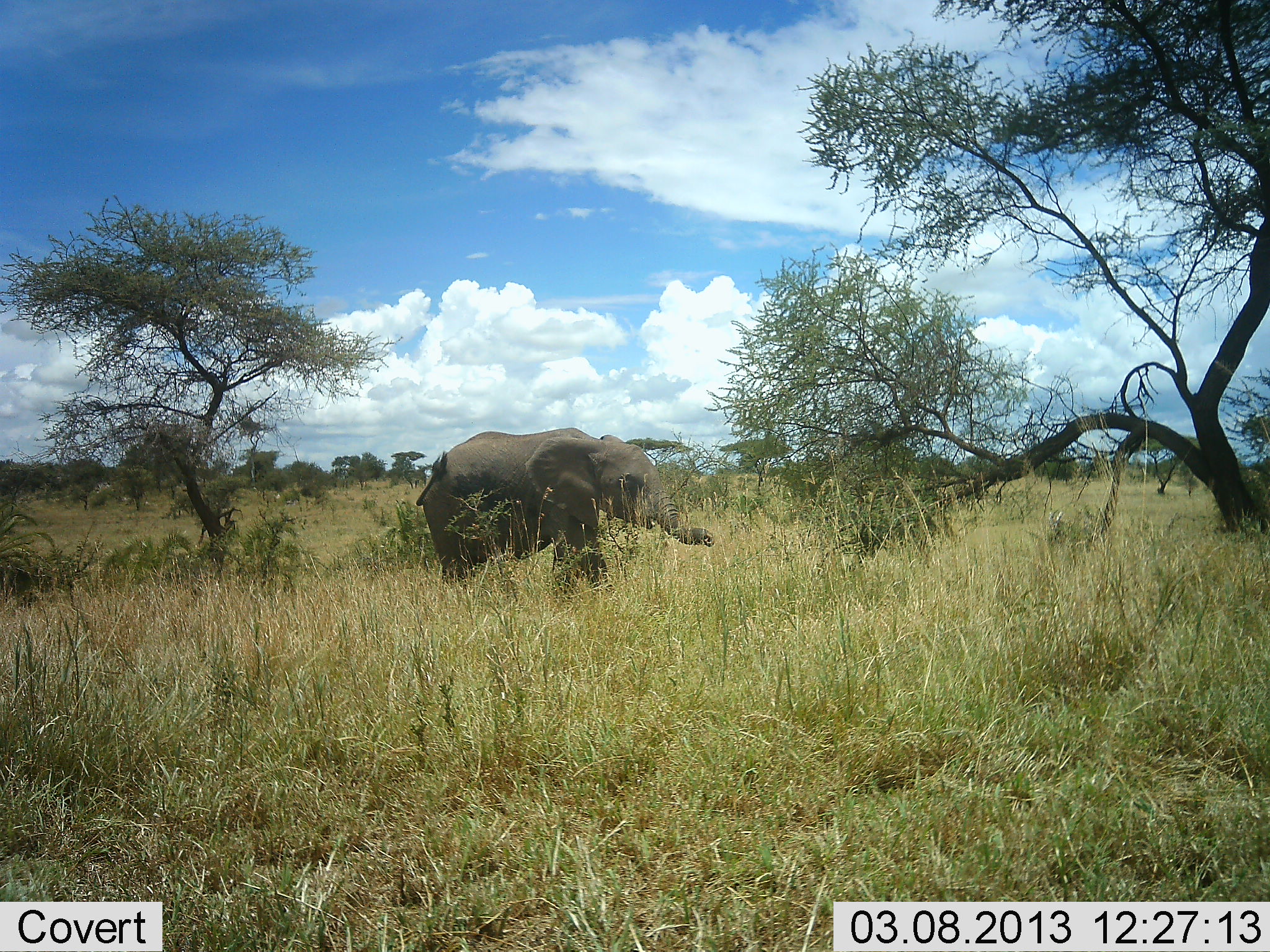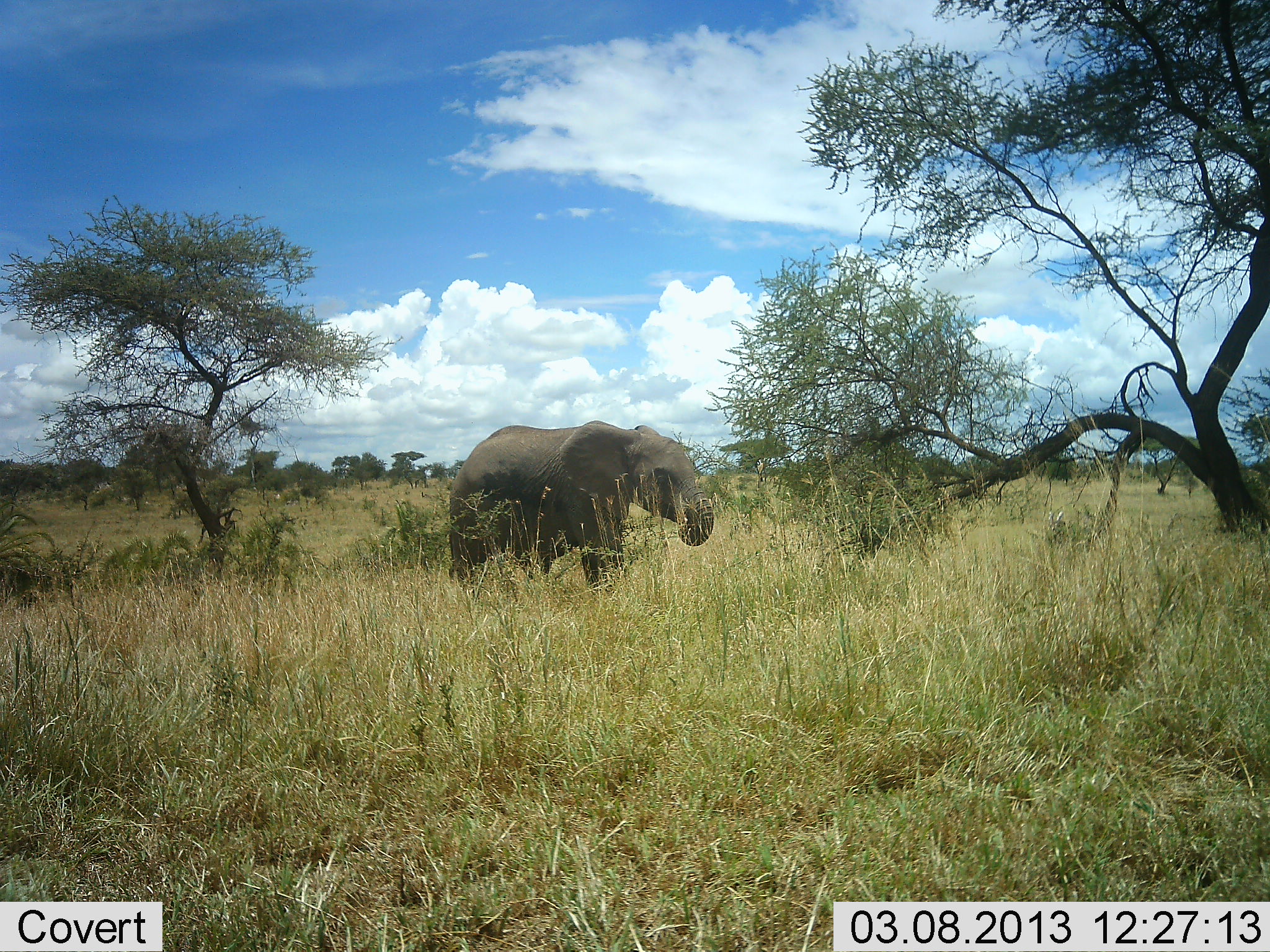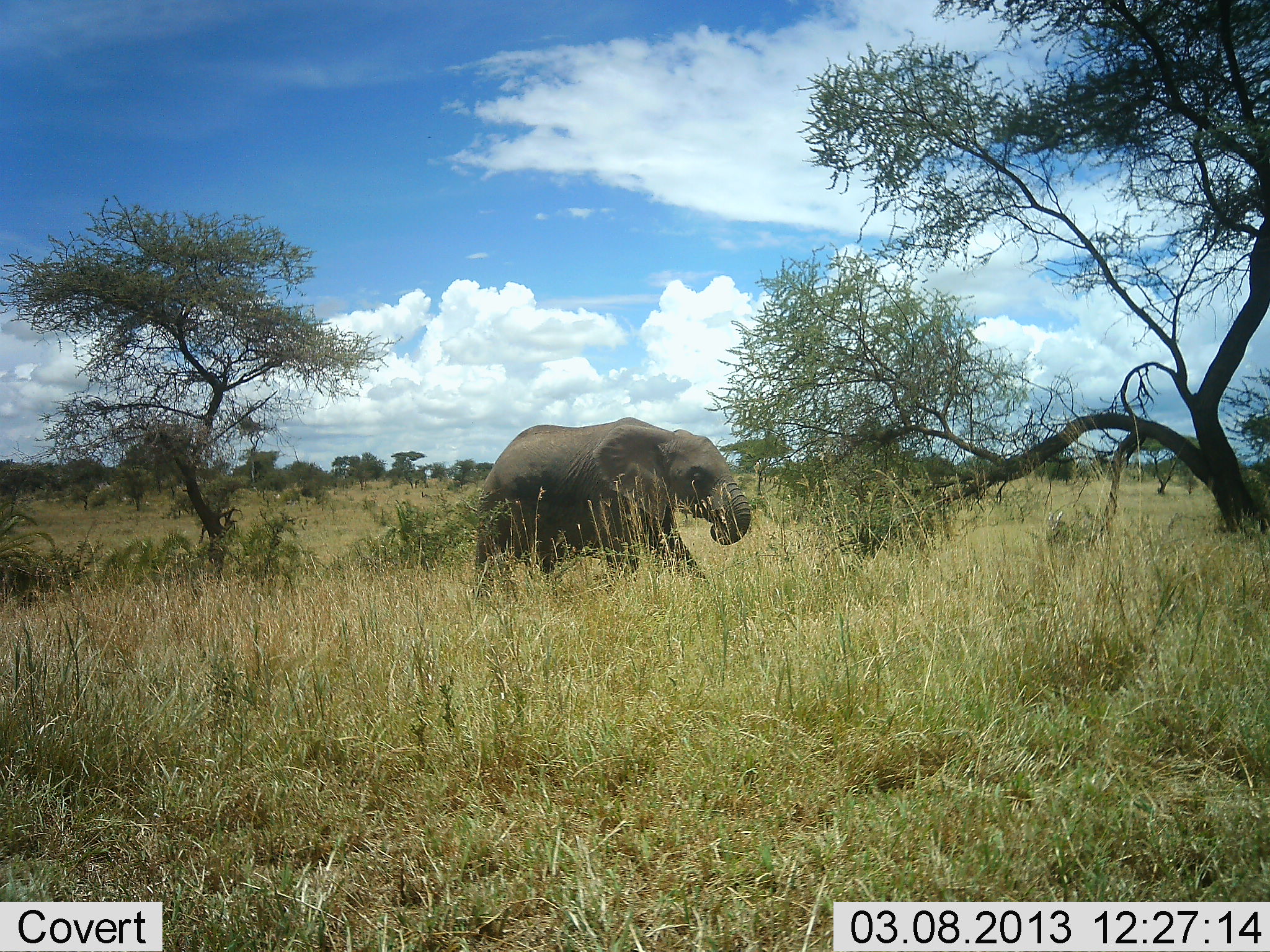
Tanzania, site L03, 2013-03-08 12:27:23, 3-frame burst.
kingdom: Animalia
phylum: Chordata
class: Mammalia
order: Proboscidea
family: Elephantidae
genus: Loxodonta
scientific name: Loxodonta africana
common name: african bush elephant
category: elephant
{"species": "elephant (african bush elephant) (Loxodonta africana)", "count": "1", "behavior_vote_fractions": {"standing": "9%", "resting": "0%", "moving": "86%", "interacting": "0%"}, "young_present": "27%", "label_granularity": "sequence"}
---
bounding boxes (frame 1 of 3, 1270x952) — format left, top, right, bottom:
animal: 415, 427, 717, 599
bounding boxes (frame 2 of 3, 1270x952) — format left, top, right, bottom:
animal: 447, 419, 714, 593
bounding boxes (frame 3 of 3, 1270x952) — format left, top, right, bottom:
animal: 473, 415, 752, 592